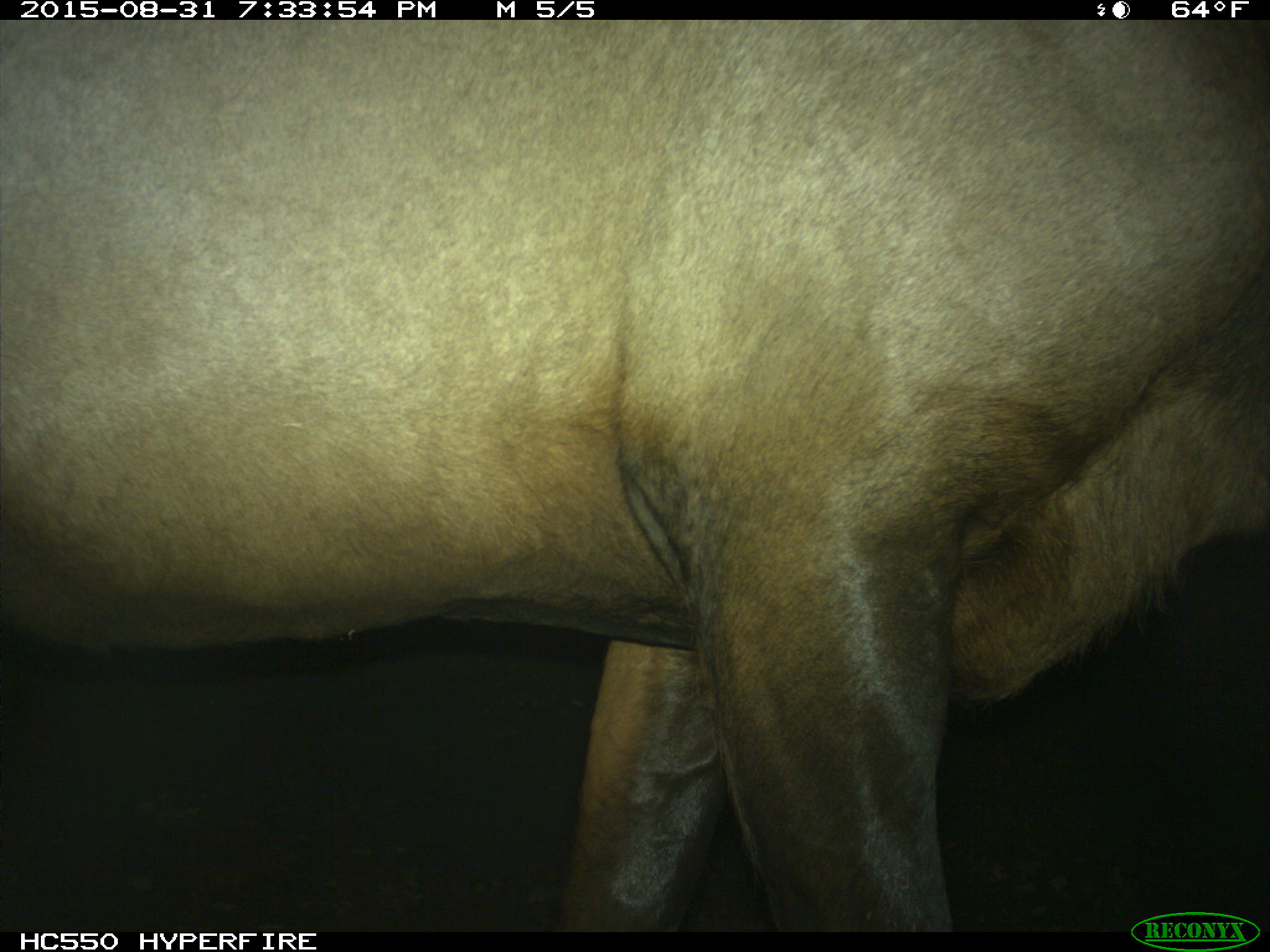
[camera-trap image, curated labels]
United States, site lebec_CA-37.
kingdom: Animalia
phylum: Chordata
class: Mammalia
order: Artiodactyla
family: Cervidae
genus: Cervus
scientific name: Cervus canadensis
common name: elk